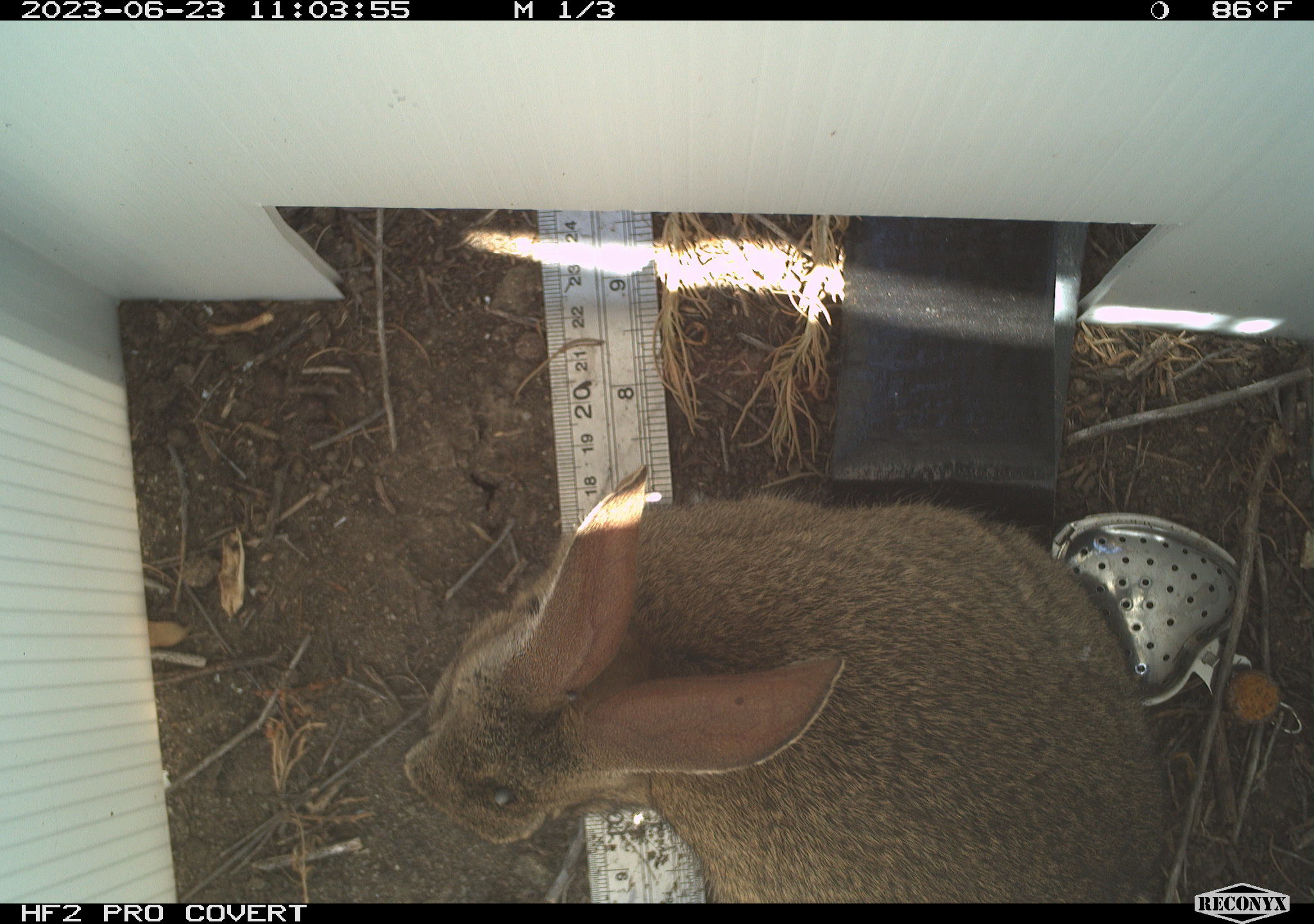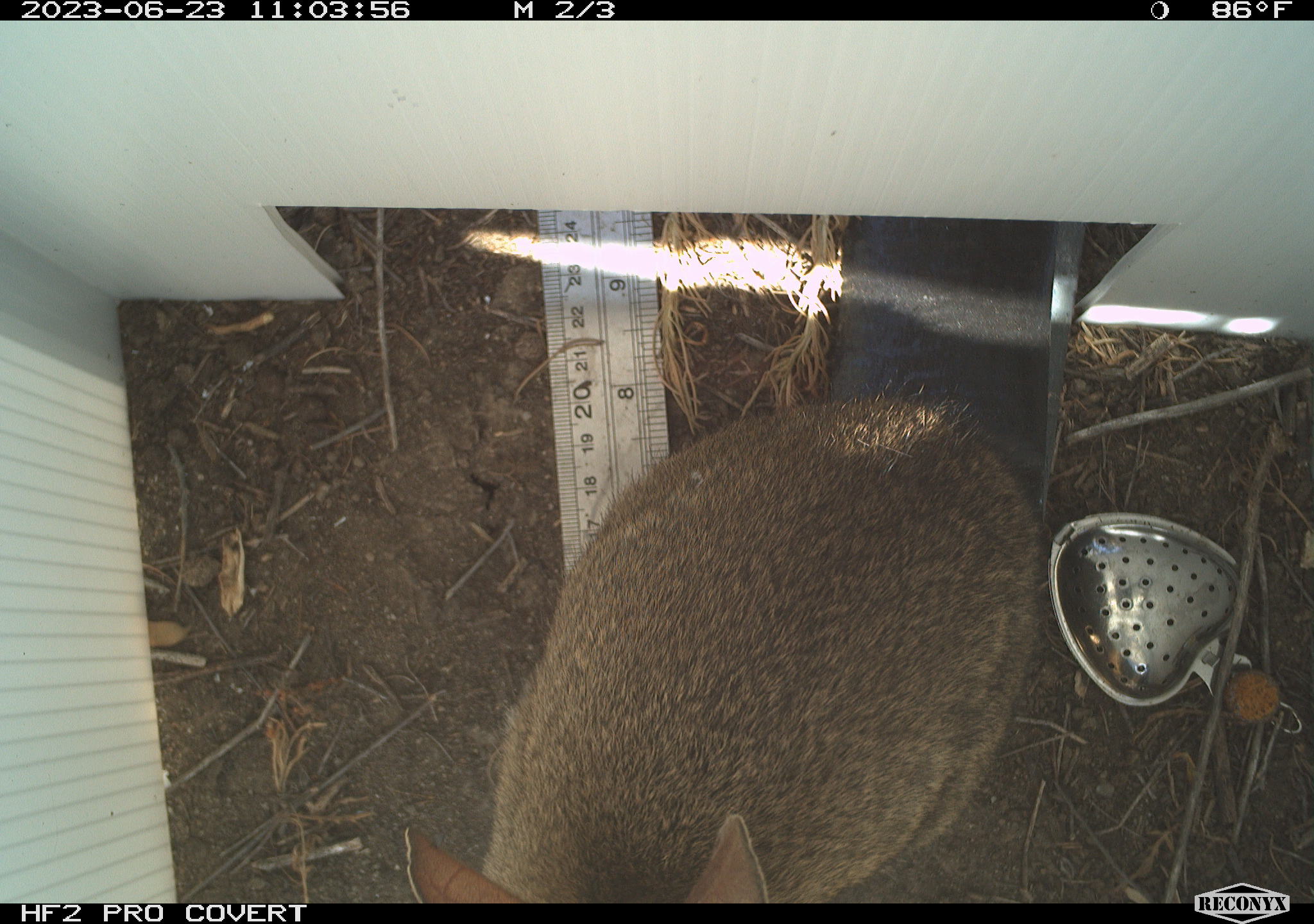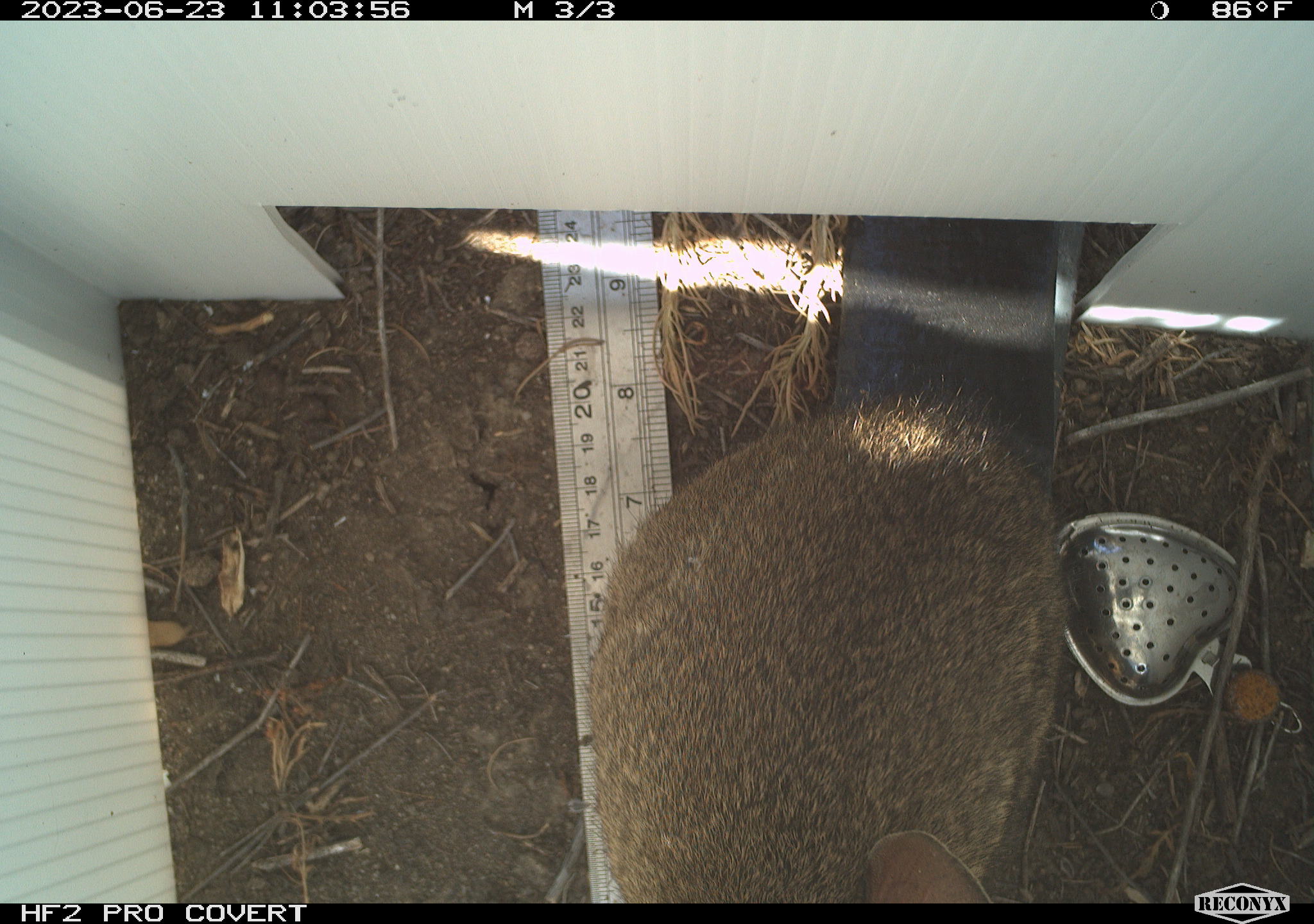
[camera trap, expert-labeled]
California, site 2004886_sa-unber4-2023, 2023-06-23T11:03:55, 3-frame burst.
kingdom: Animalia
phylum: Chordata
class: Mammalia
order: Lagomorpha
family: Leporidae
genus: Sylvilagus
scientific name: Sylvilagus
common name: cottontail rabbits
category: sylvilagus species